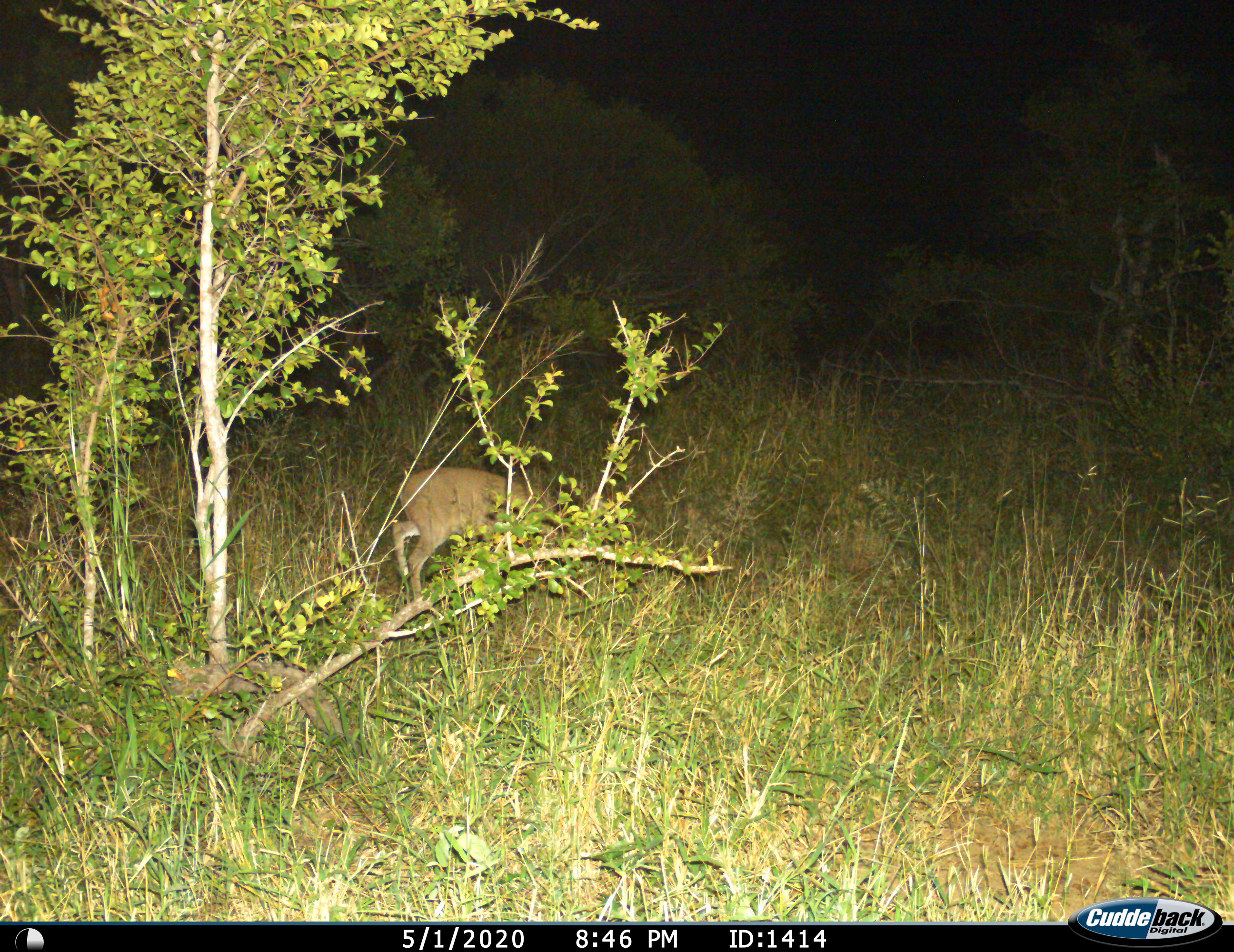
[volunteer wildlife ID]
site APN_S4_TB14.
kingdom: Animalia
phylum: Chordata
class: Mammalia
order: Artiodactyla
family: Bovidae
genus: Sylvicapra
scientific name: Sylvicapra grimmia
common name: common duiker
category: duikercommongrey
Duikercommongrey (common duiker) (Sylvicapra grimmia), count 1. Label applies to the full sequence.